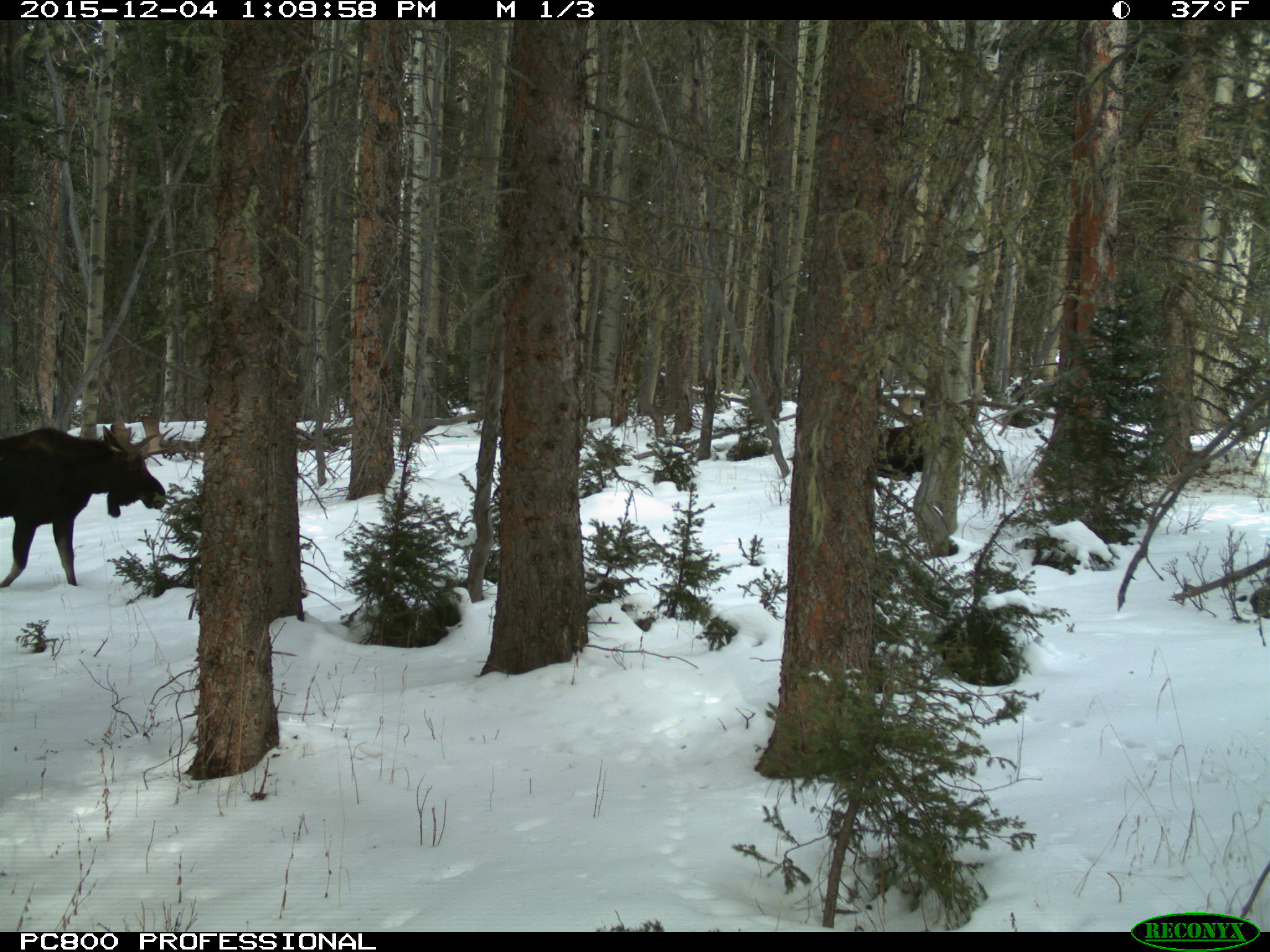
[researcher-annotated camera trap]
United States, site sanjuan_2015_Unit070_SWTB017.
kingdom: Animalia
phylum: Chordata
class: Mammalia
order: Artiodactyla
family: Cervidae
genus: Alces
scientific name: Alces alces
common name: moose